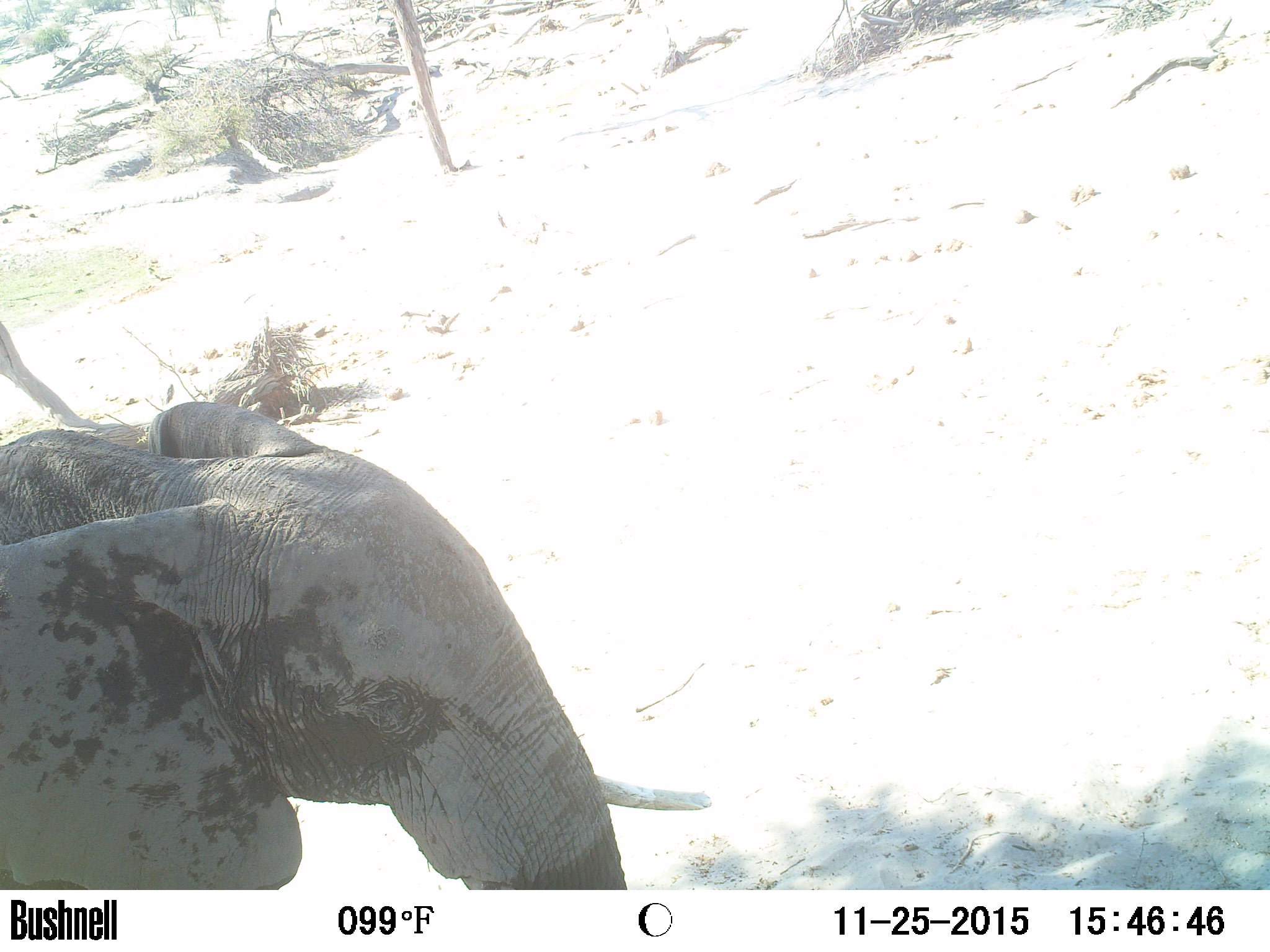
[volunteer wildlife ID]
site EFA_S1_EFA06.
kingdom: Animalia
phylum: Chordata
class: Mammalia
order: Proboscidea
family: Elephantidae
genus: Loxodonta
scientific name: Loxodonta africana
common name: african bush elephant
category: elephant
Elephant (african bush elephant) (Loxodonta africana), count 1. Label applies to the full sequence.